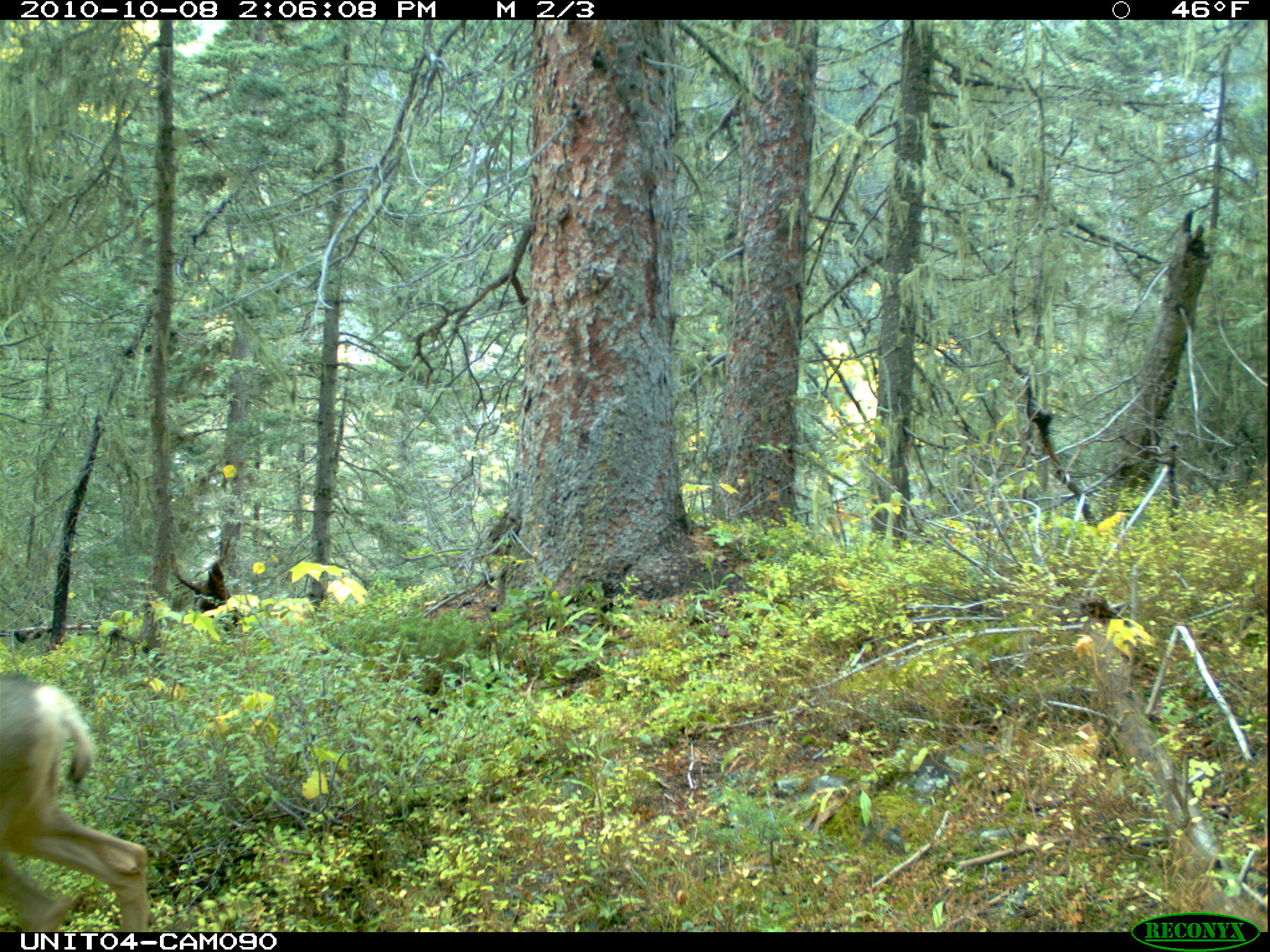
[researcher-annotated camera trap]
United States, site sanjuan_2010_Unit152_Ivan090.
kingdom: Animalia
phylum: Chordata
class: Mammalia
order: Artiodactyla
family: Cervidae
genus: Odocoileus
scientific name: Odocoileus hemionus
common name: mule deer